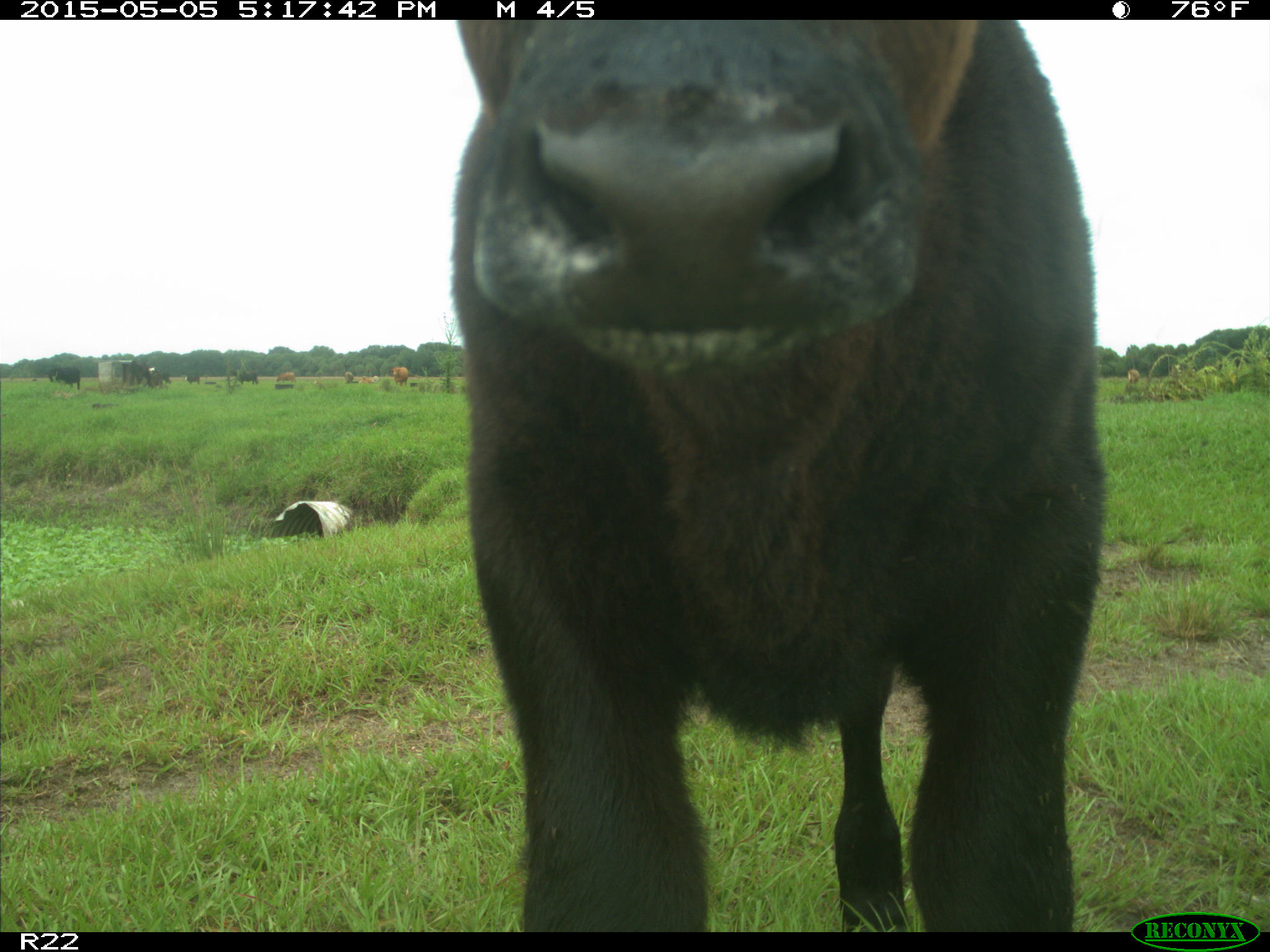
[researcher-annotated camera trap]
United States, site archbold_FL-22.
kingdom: Animalia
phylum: Chordata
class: Mammalia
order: Artiodactyla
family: Bovidae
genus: Bos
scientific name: Bos taurus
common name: domestic cow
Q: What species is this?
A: Bos taurus (domestic cow).